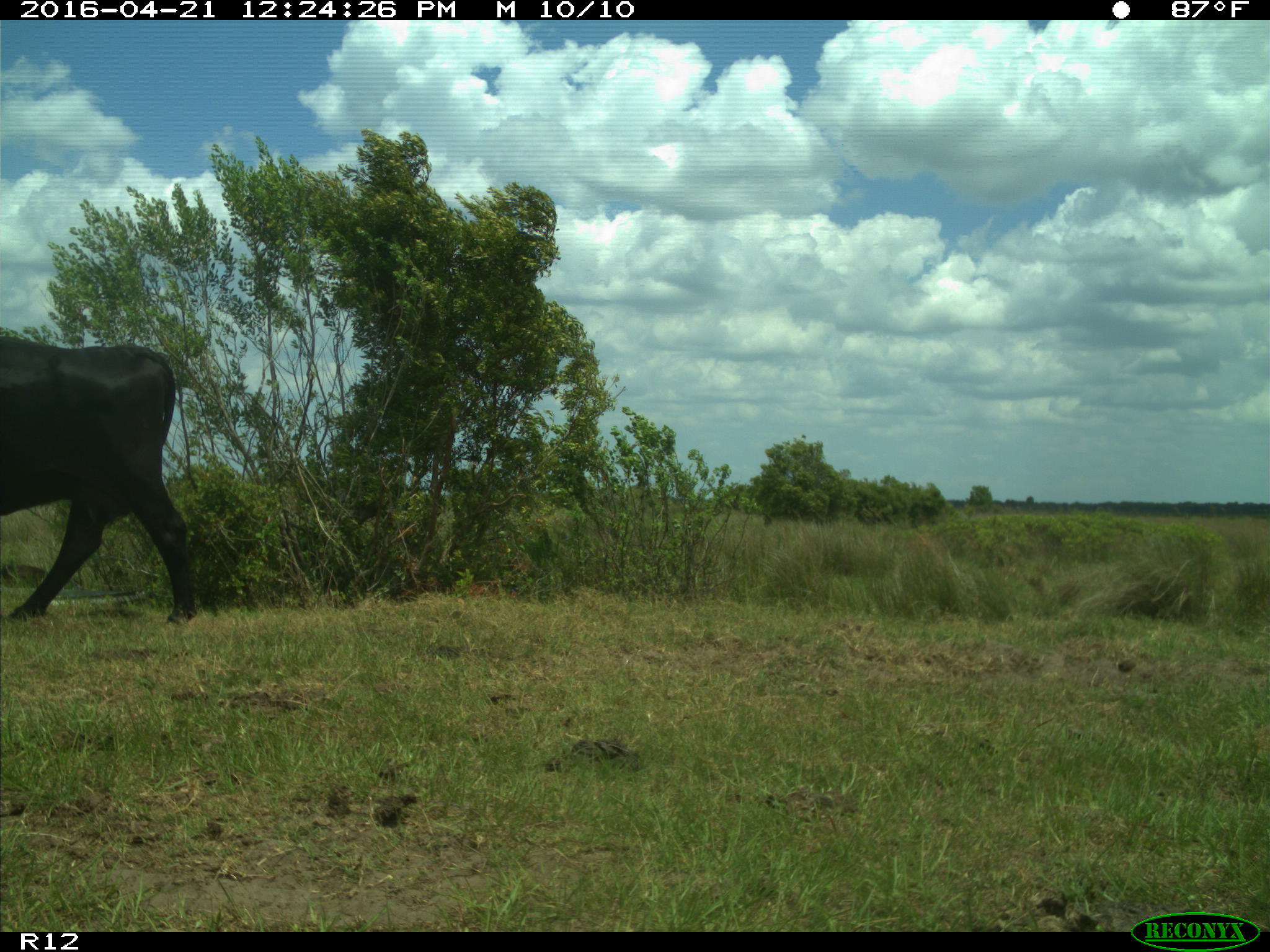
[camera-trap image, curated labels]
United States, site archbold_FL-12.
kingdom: Animalia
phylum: Chordata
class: Mammalia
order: Artiodactyla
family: Bovidae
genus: Bos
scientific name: Bos taurus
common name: domestic cow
Bos taurus (domestic cow).